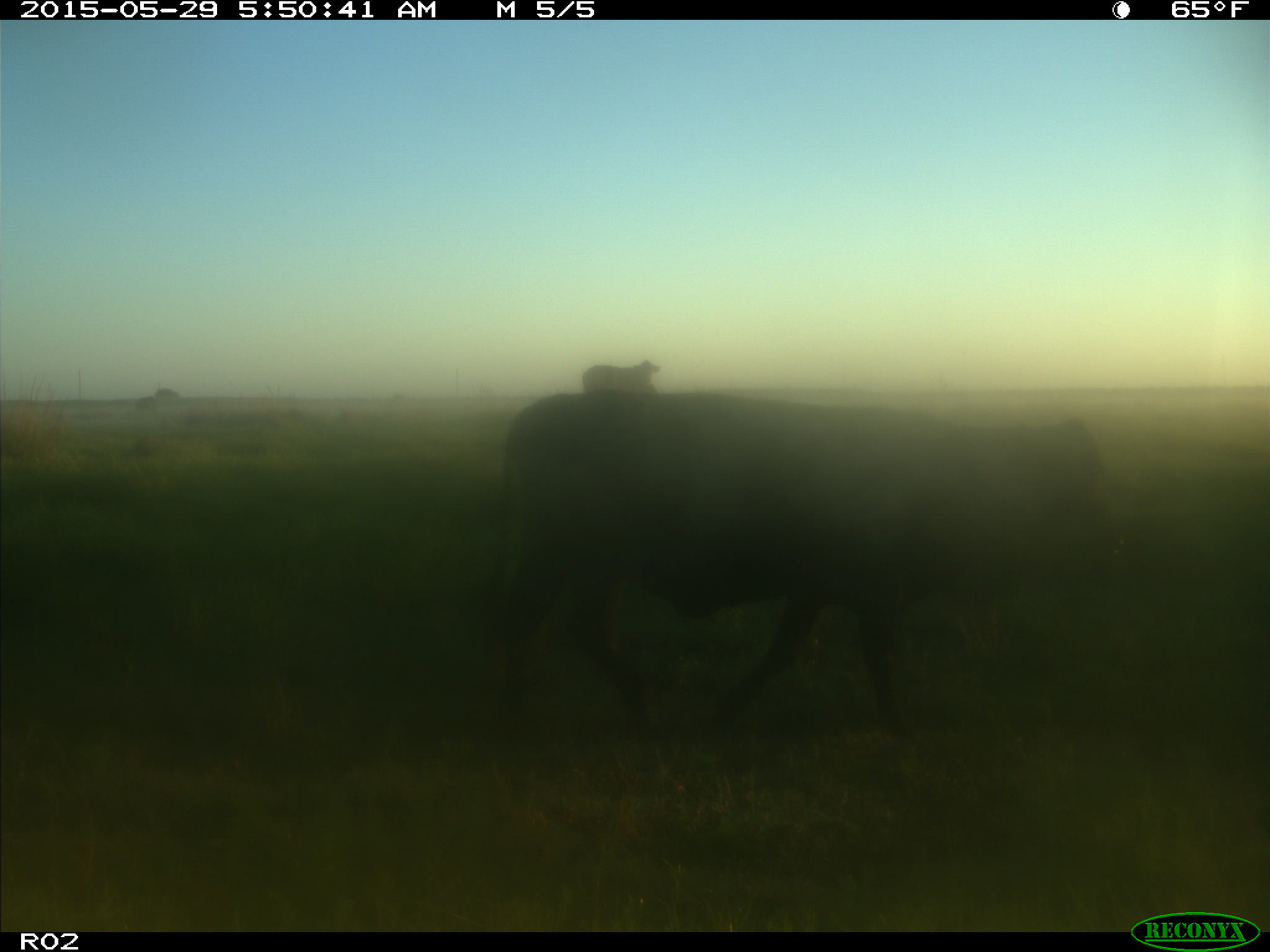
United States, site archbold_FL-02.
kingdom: Animalia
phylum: Chordata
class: Mammalia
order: Artiodactyla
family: Bovidae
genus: Bos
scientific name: Bos taurus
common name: domestic cow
Bos taurus (domestic cow).